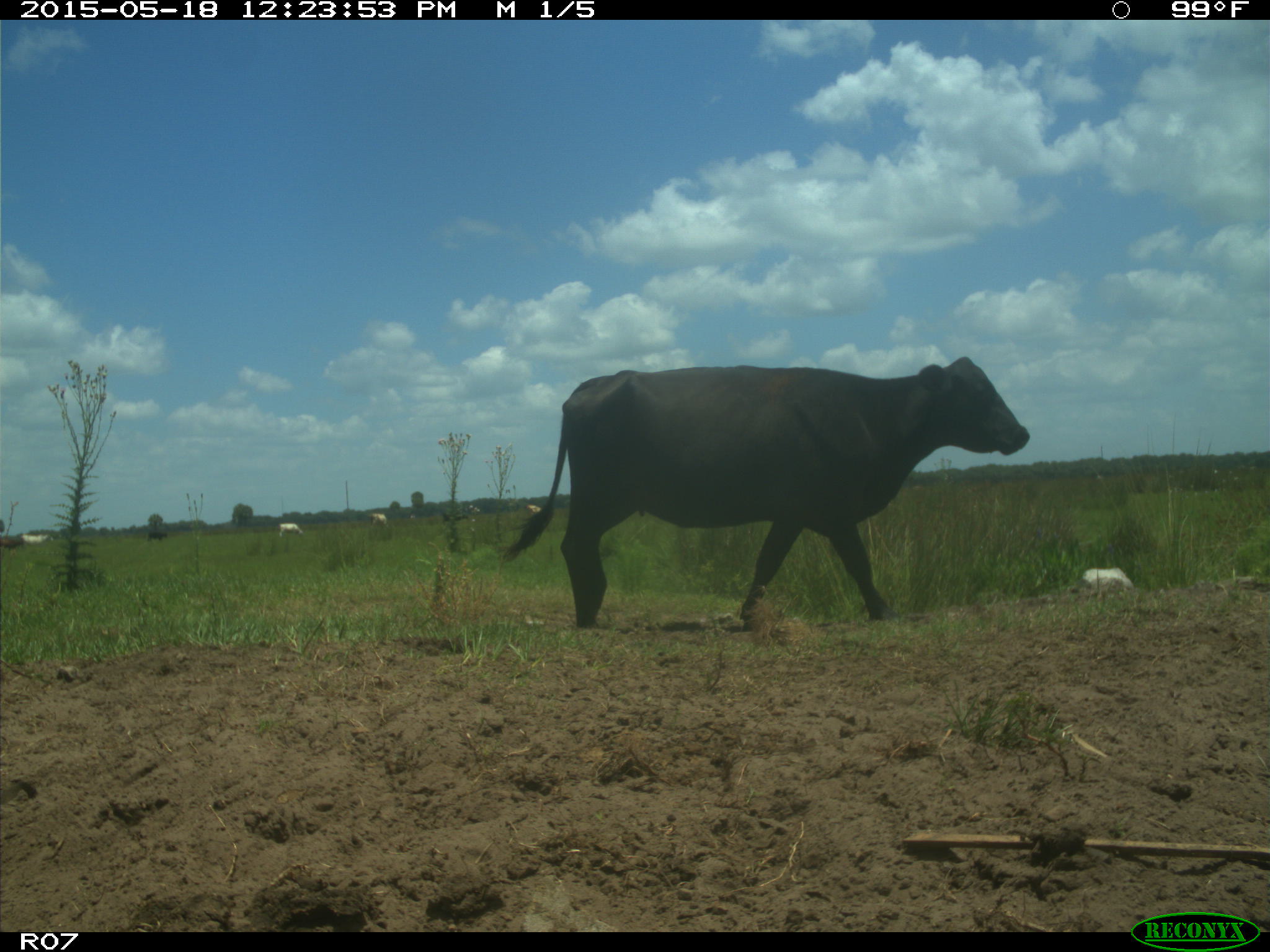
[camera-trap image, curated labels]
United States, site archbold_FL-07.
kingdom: Animalia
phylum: Chordata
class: Mammalia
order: Artiodactyla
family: Bovidae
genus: Bos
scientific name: Bos taurus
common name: domestic cow